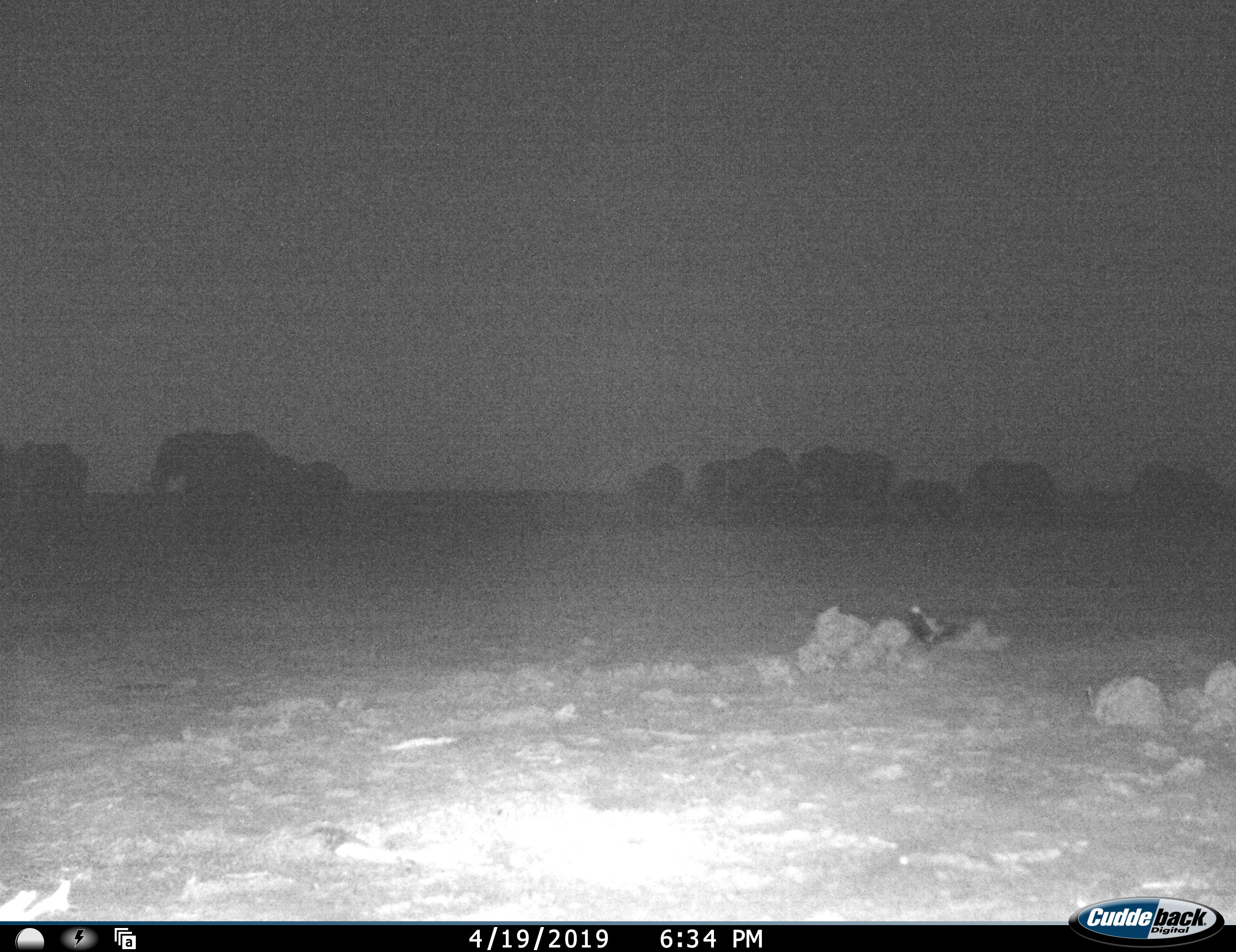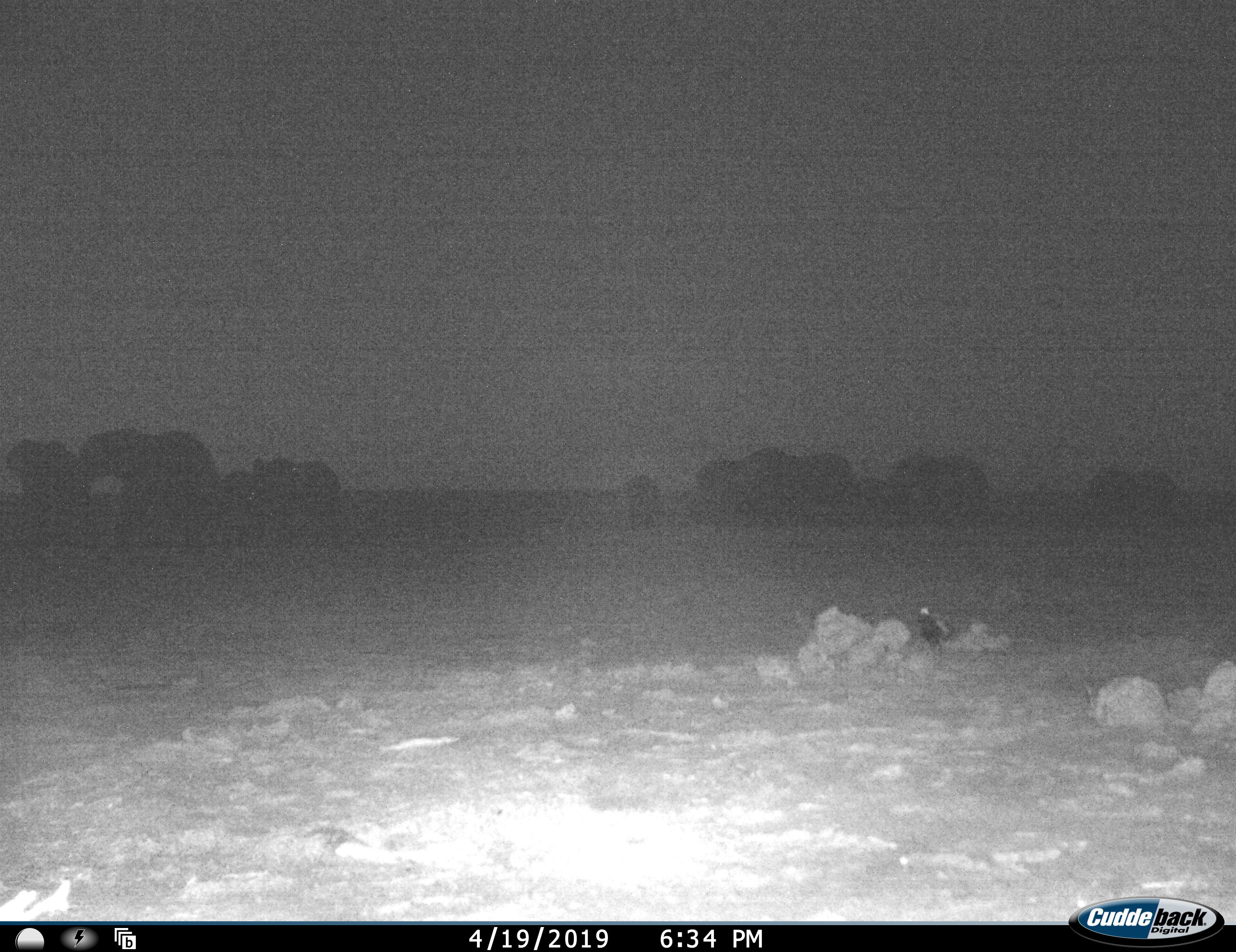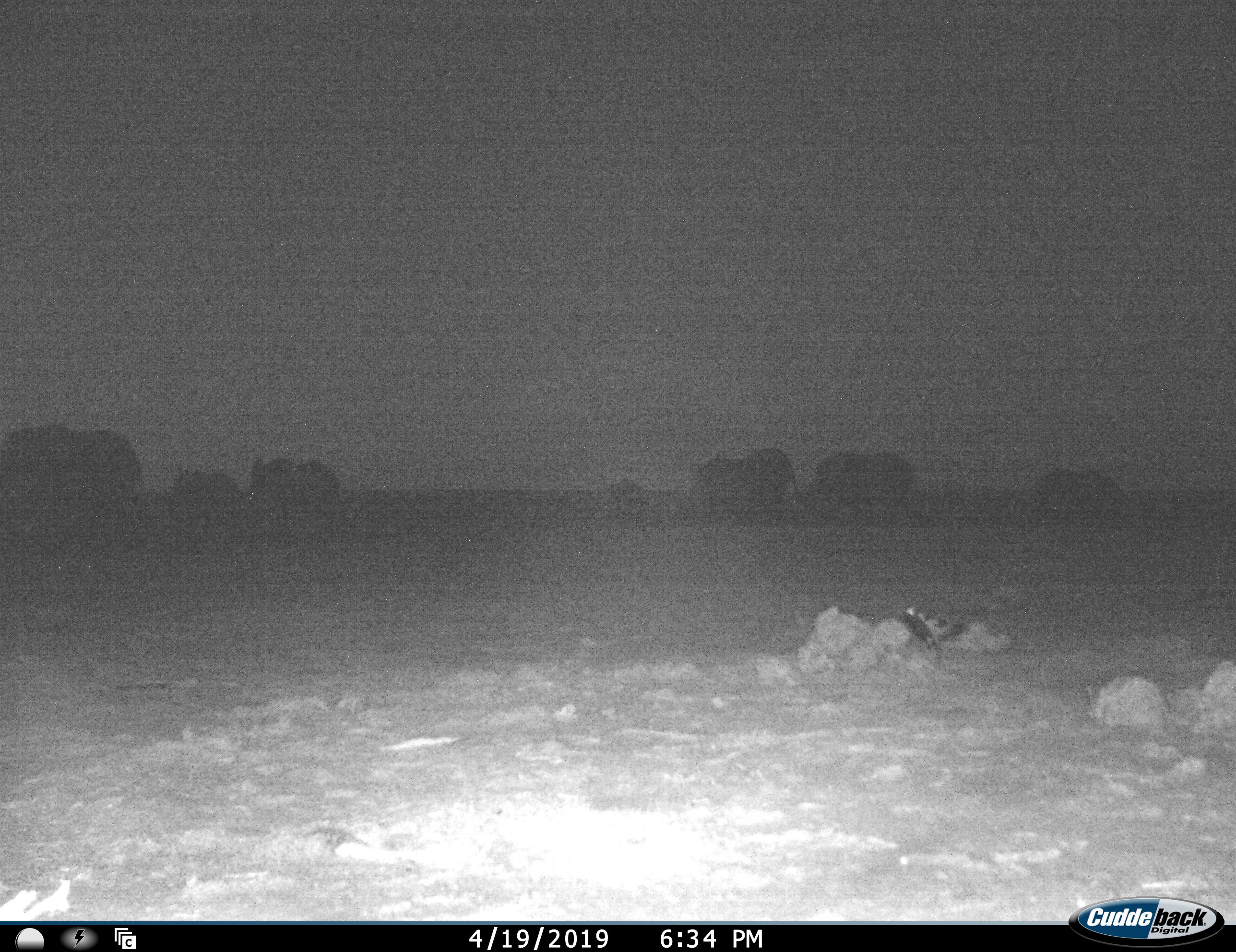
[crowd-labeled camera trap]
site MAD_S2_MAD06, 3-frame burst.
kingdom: Animalia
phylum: Chordata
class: Mammalia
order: Proboscidea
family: Elephantidae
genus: Loxodonta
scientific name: Loxodonta africana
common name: african bush elephant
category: elephant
Elephant (african bush elephant) (Loxodonta africana), count 11-50. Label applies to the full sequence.